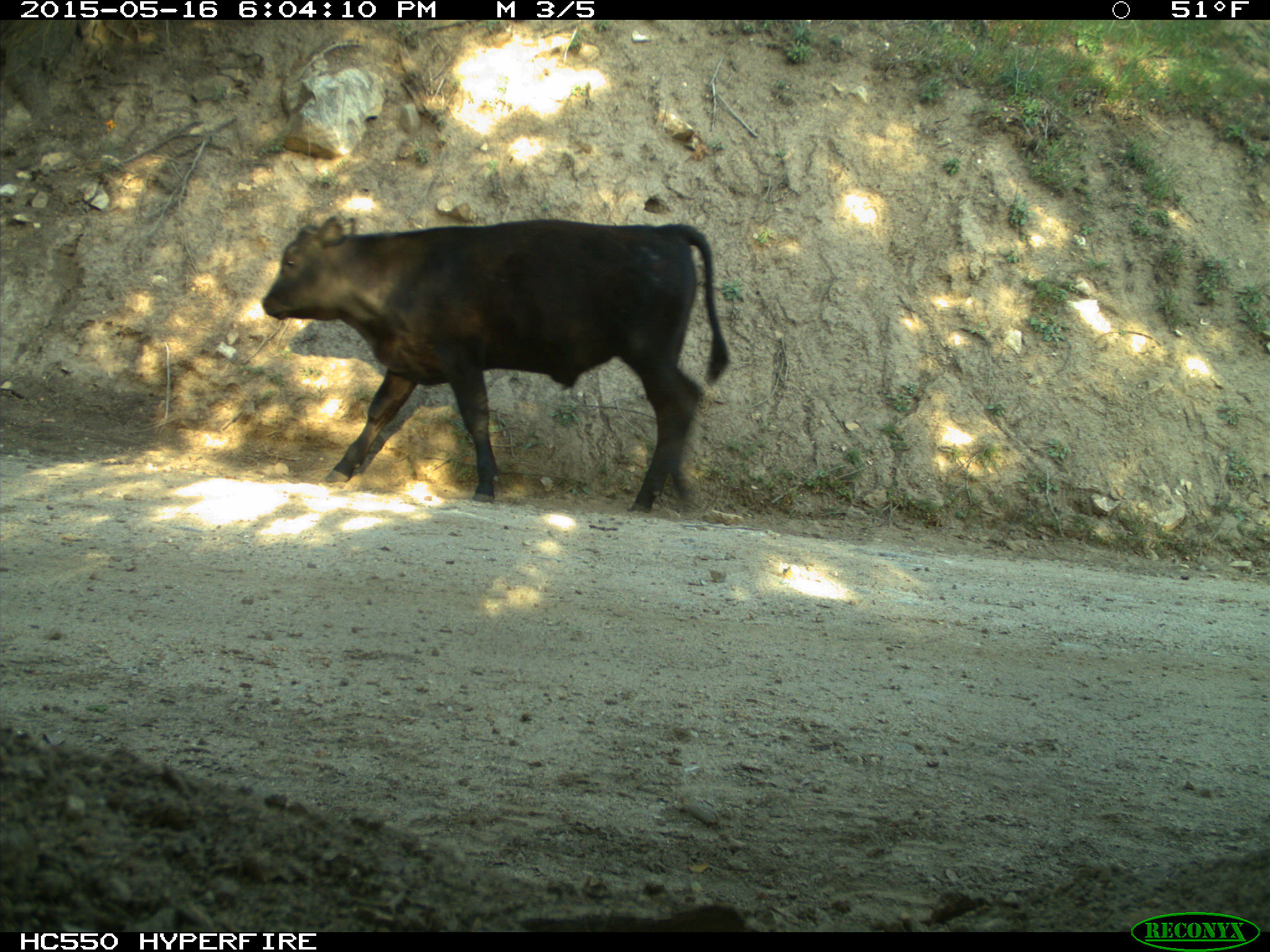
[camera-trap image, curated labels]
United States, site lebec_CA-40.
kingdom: Animalia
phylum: Chordata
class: Mammalia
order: Artiodactyla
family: Bovidae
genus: Bos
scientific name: Bos taurus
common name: domestic cow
Bos taurus (domestic cow).